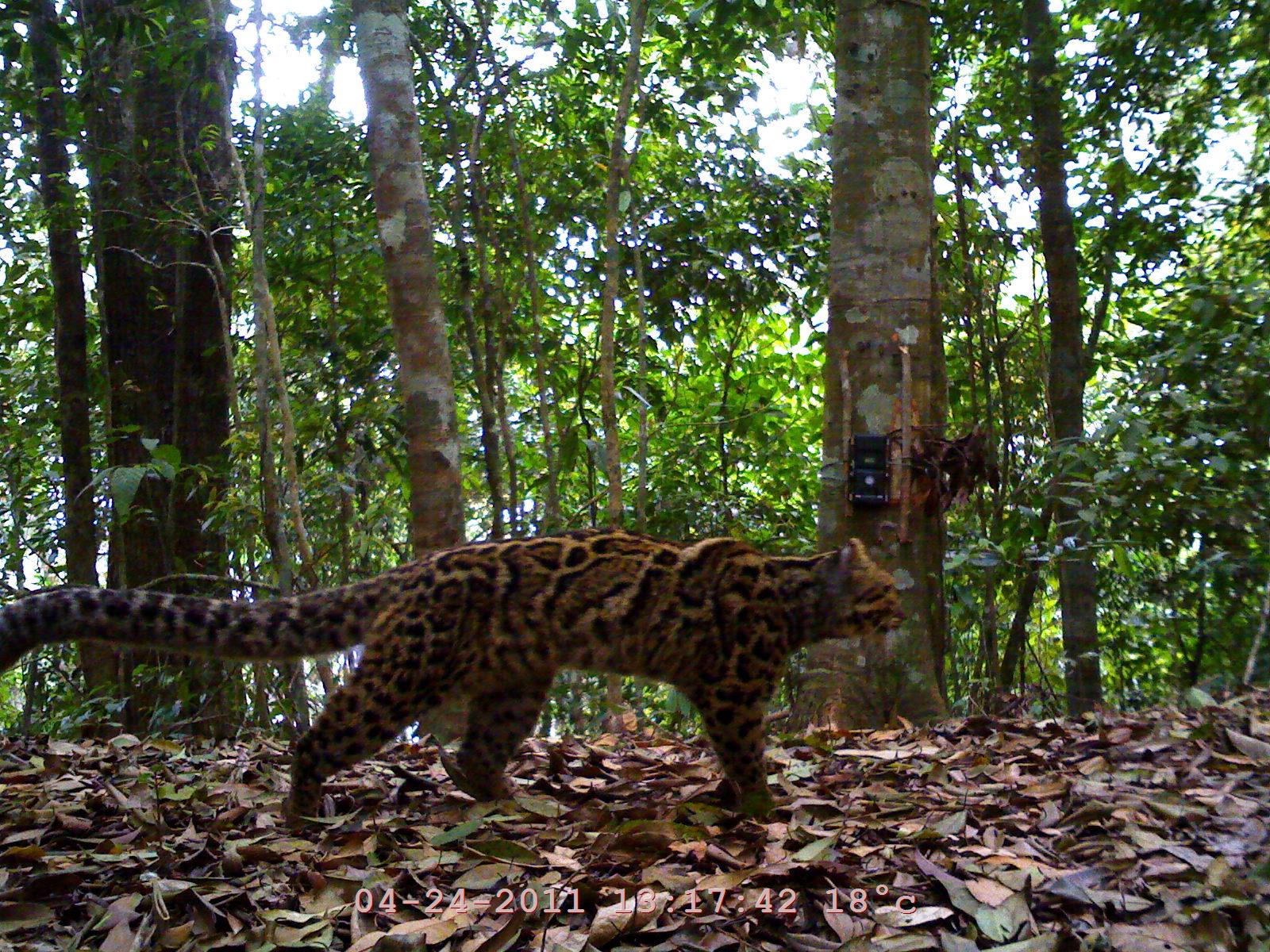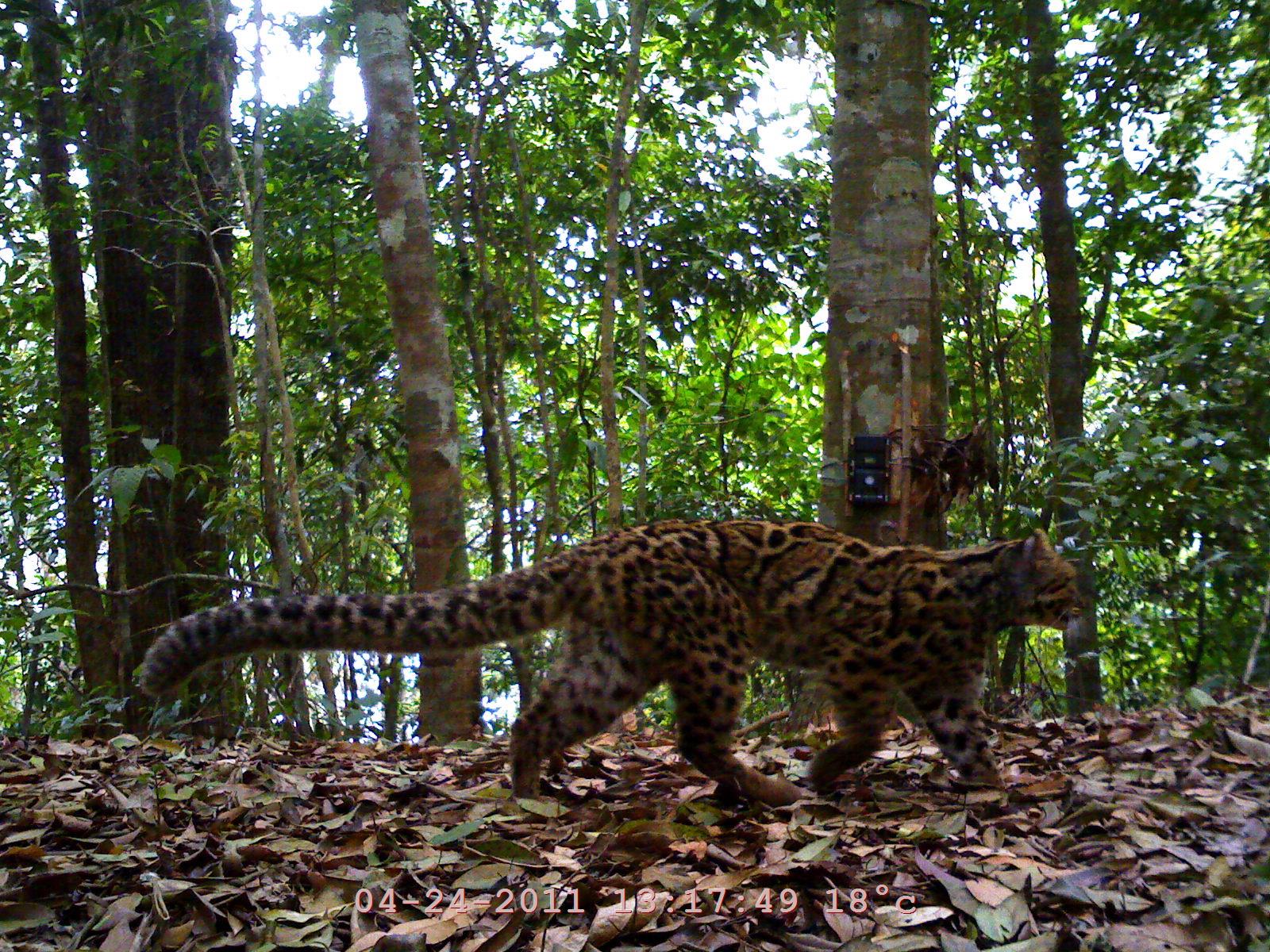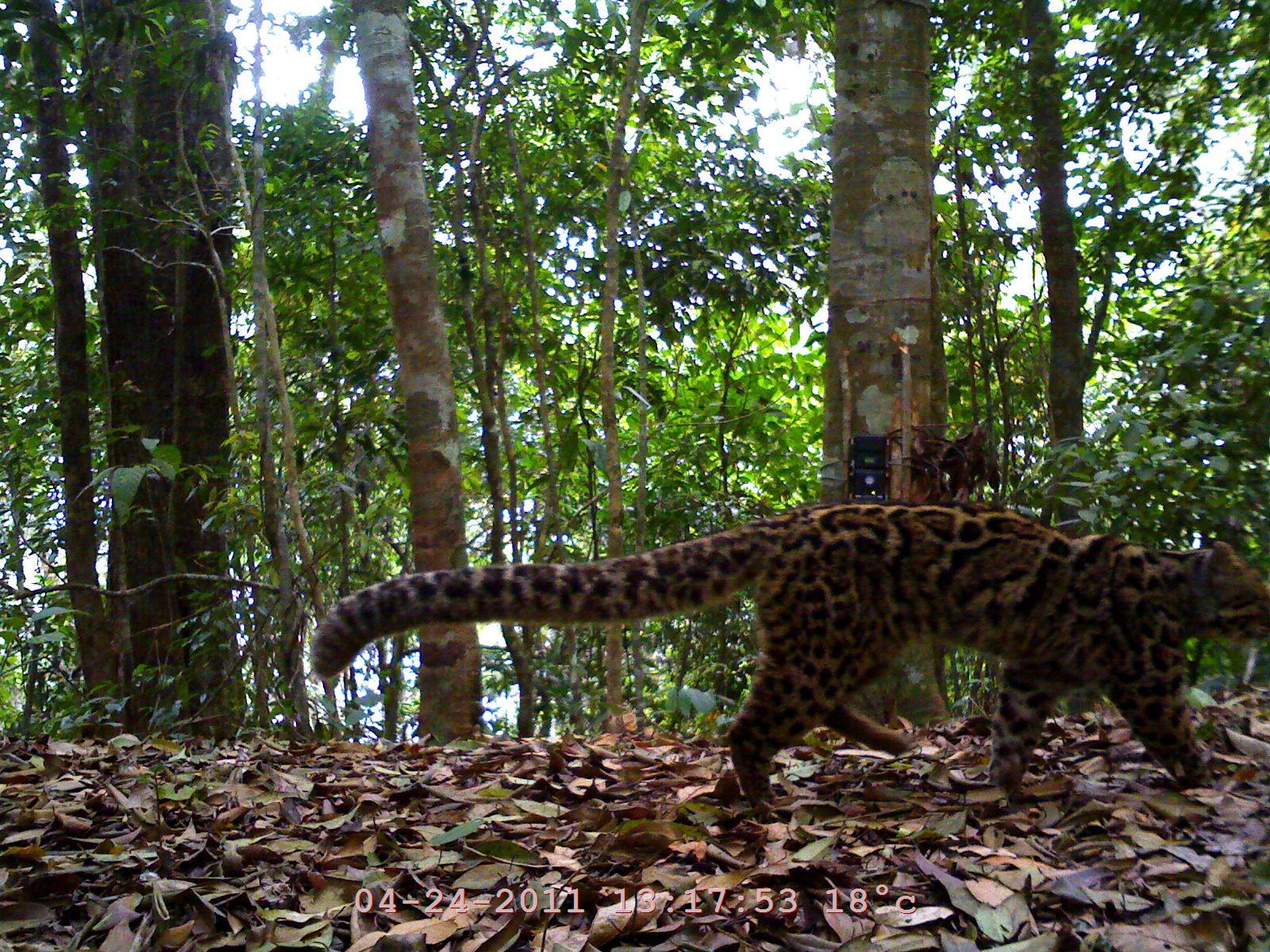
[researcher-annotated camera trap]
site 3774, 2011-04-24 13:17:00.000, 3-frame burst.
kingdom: Animalia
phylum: Chordata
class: Mammalia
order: Carnivora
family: Felidae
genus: Pardofelis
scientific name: Pardofelis marmorata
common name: marbled cat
Pardofelis marmorata (marbled cat), count 1.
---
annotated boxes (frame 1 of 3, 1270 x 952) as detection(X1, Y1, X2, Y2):
pardofelis marmorata: detection(1, 526, 907, 836)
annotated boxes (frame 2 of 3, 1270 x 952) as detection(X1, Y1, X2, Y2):
pardofelis marmorata: detection(129, 511, 1089, 817)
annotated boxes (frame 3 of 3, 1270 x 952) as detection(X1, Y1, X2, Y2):
pardofelis marmorata: detection(308, 492, 1267, 820)